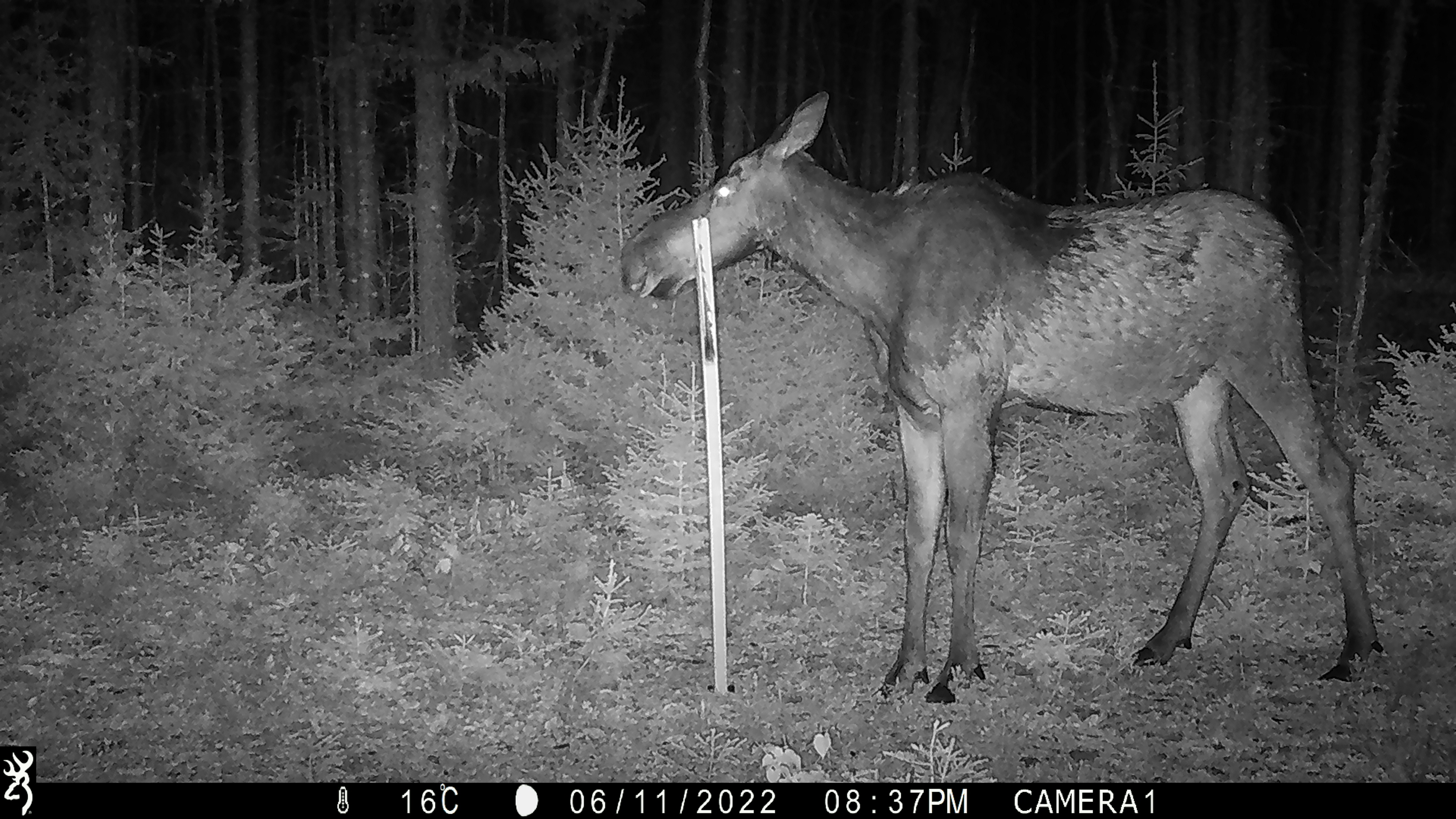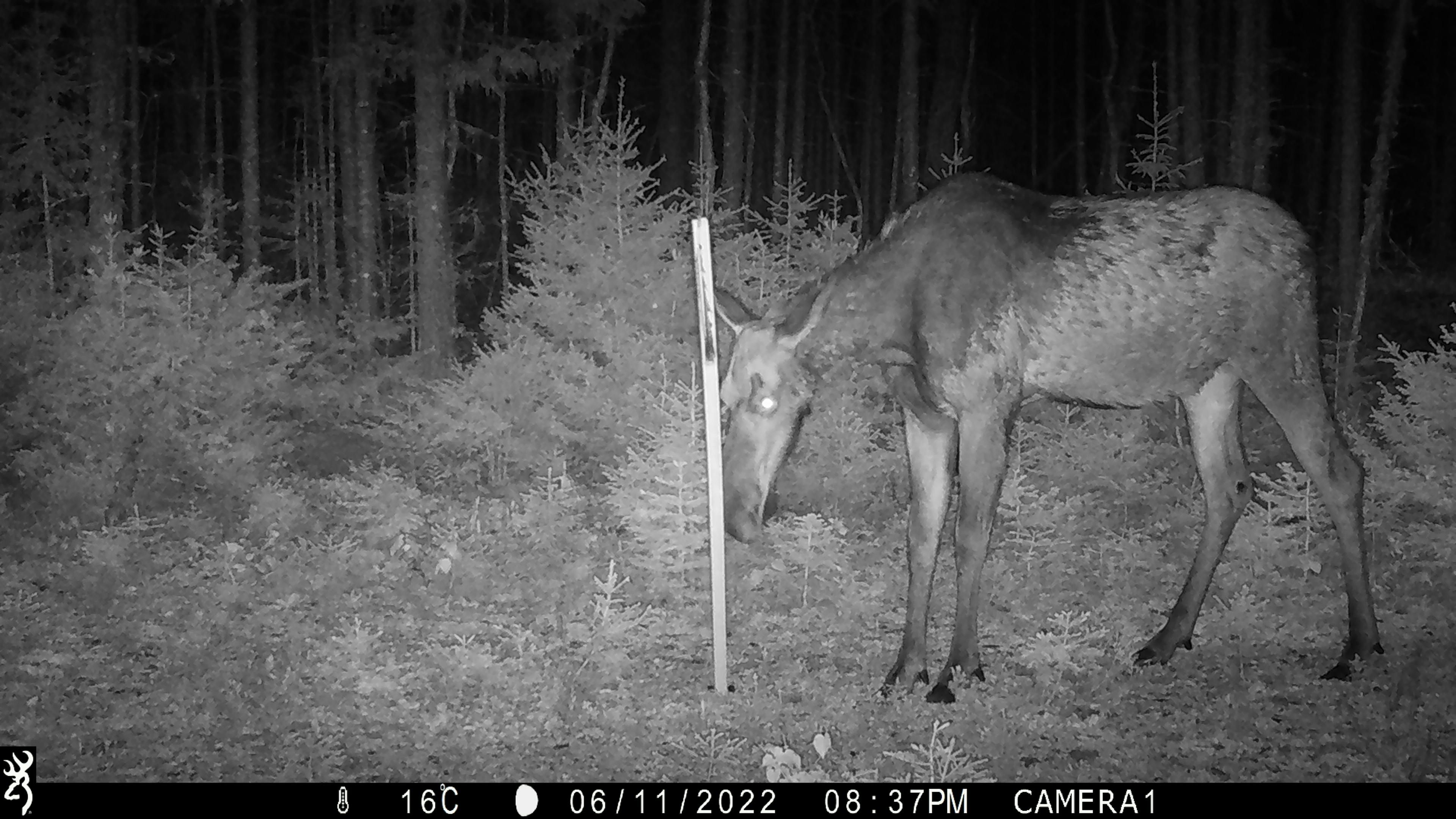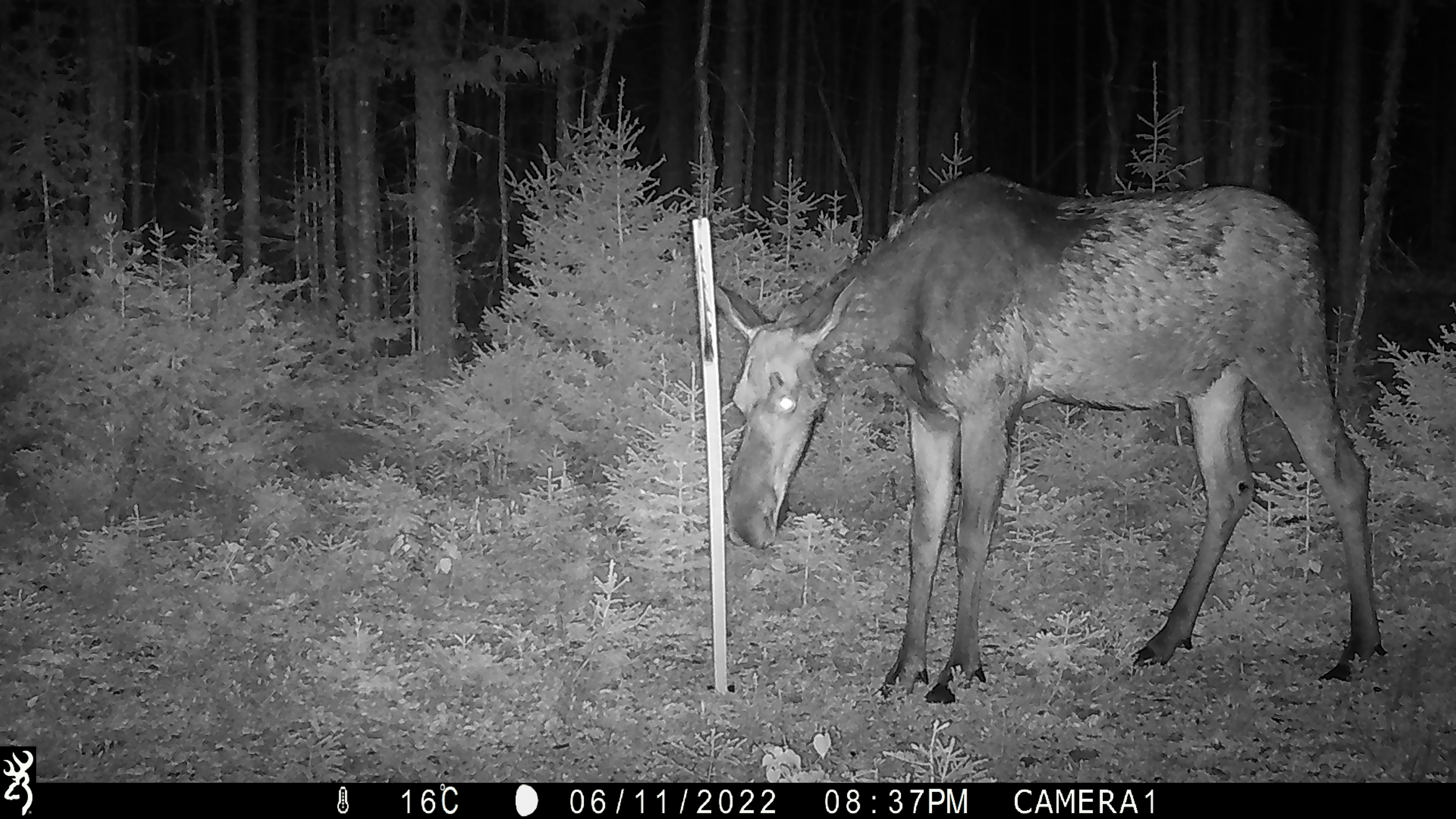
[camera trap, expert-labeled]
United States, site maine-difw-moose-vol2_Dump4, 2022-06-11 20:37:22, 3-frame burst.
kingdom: Animalia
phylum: Chordata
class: Mammalia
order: Artiodactyla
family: Cervidae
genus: Alces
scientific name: Alces alces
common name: moose